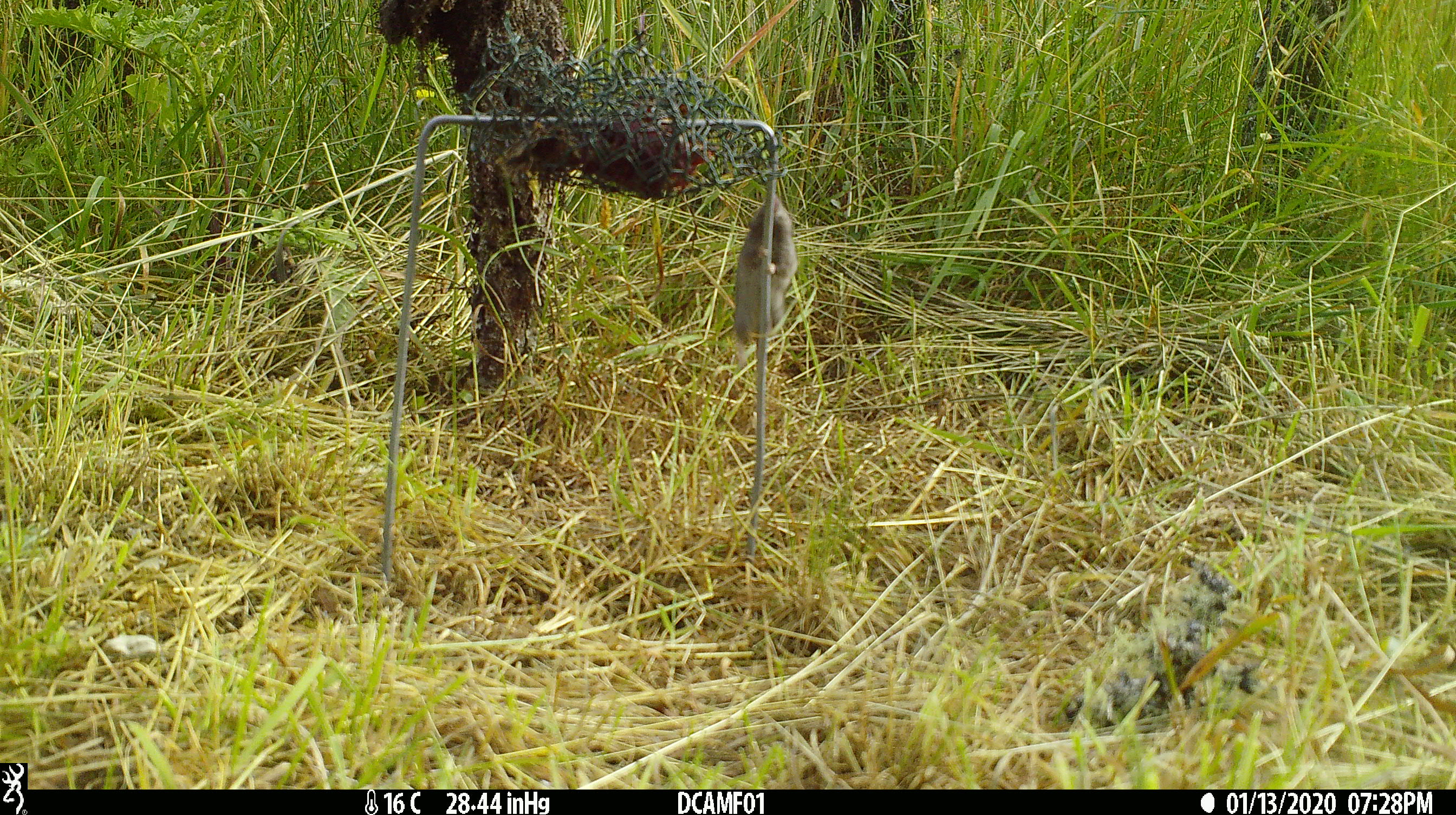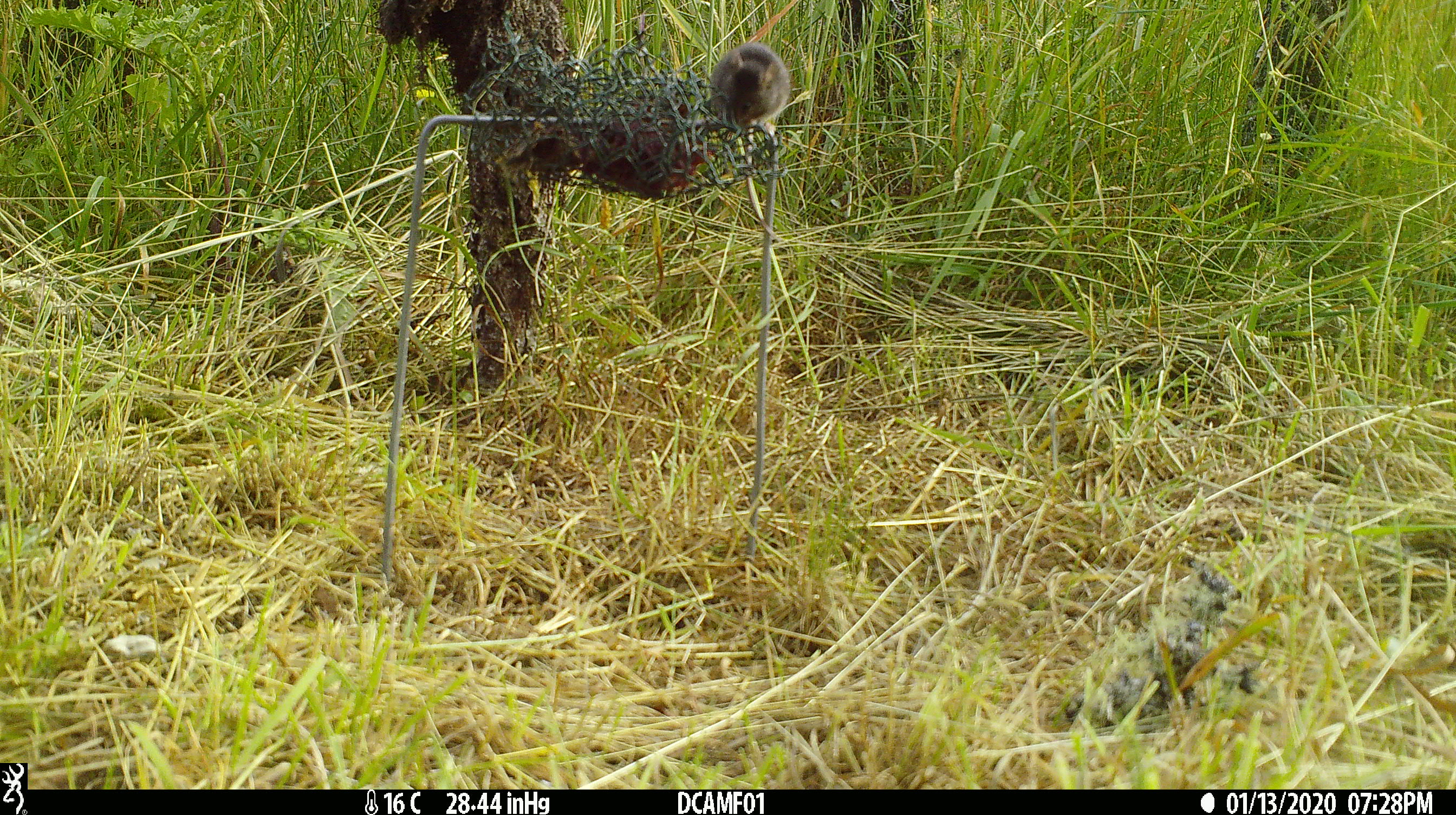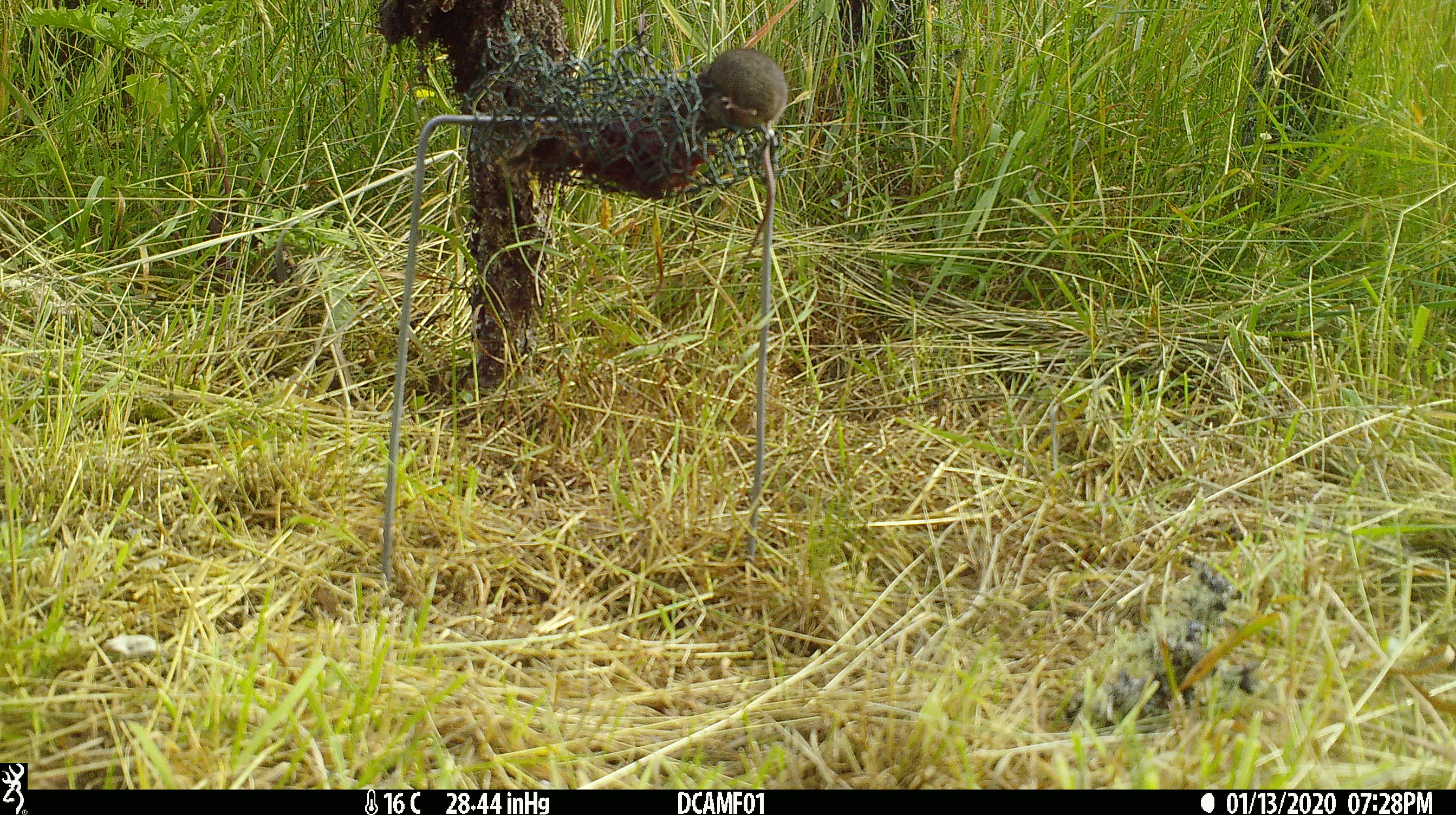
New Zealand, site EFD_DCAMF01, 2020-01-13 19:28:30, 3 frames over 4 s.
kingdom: Animalia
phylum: Chordata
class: Mammalia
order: Rodentia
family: Muridae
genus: Mus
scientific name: Mus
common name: mouse